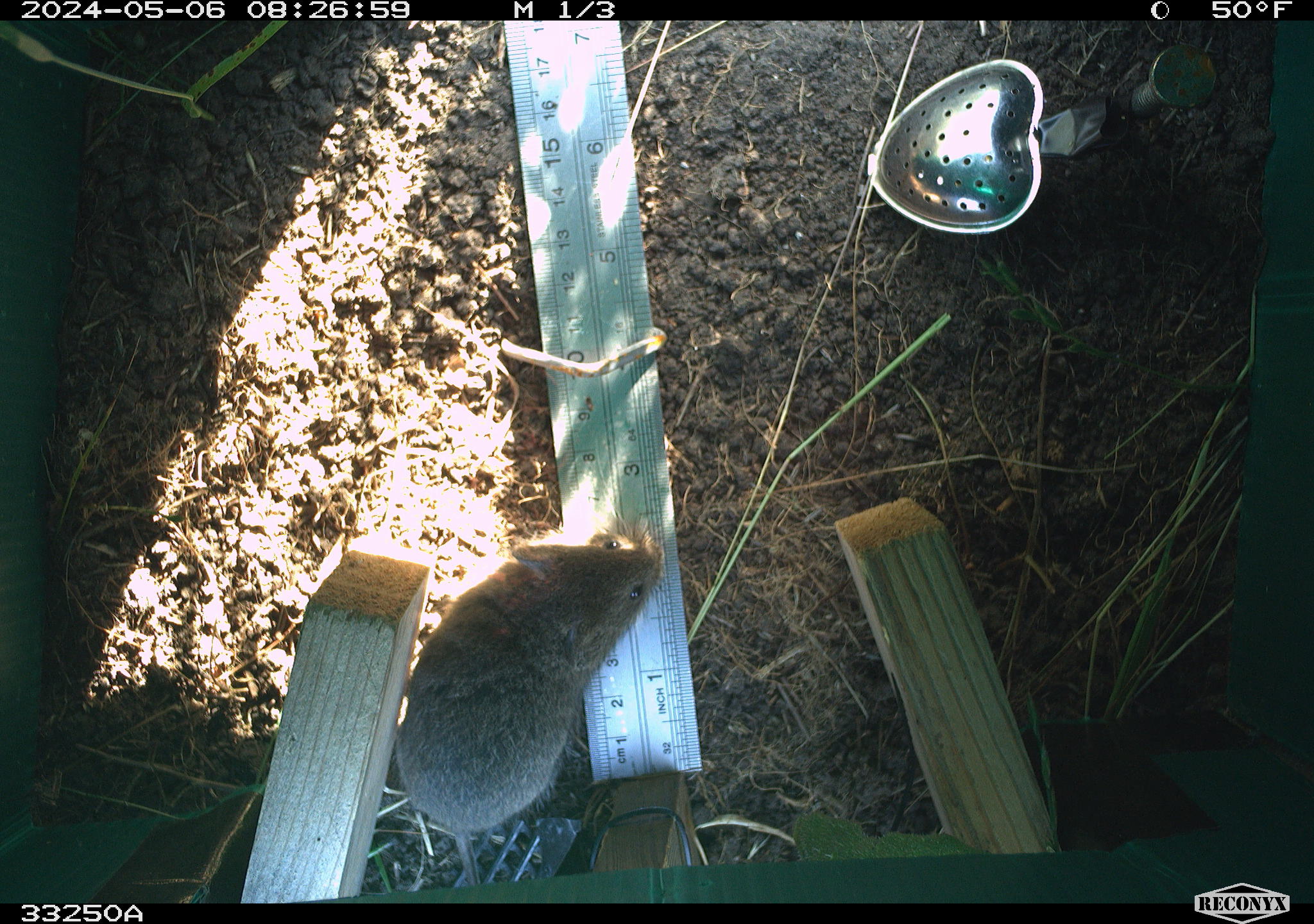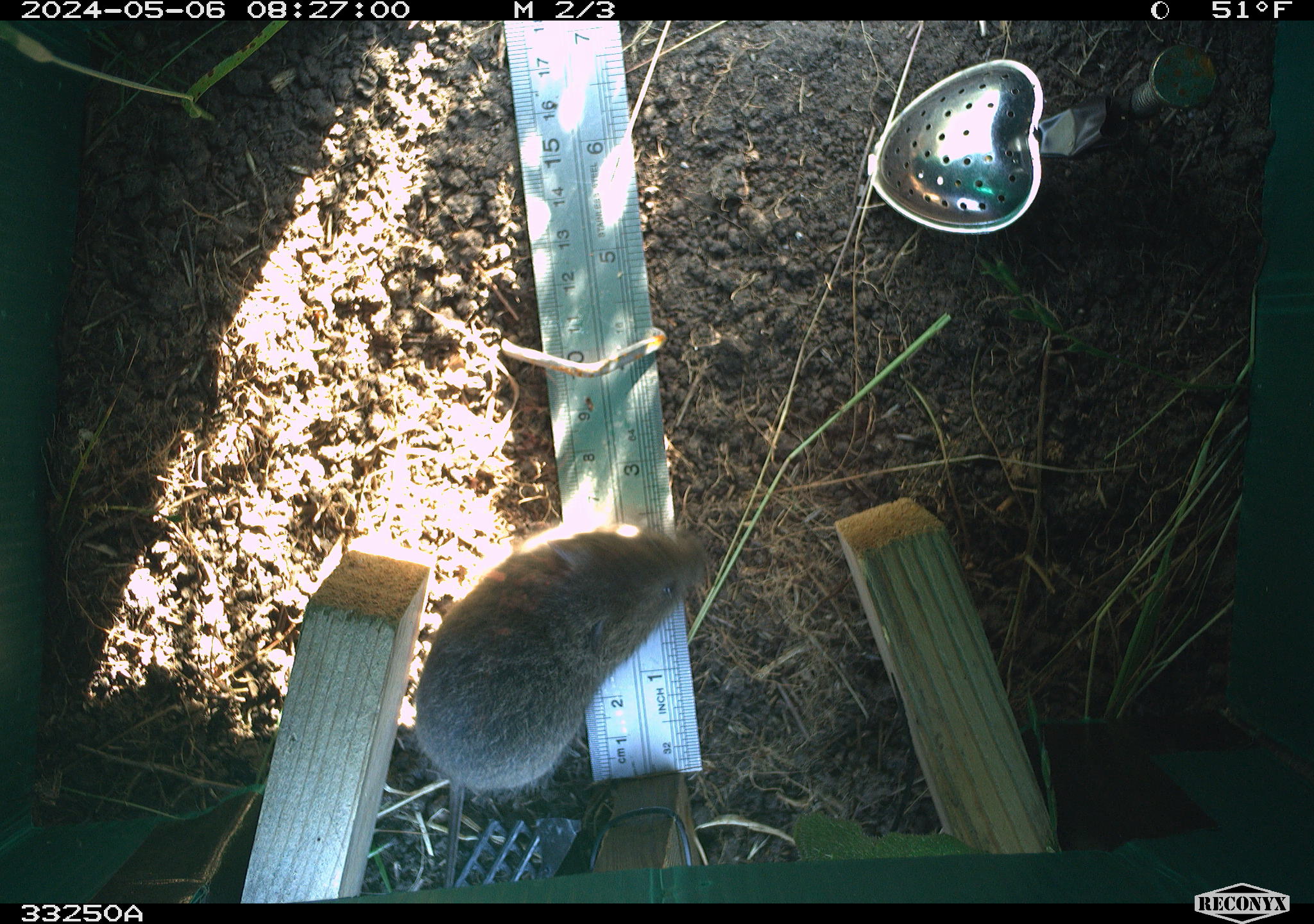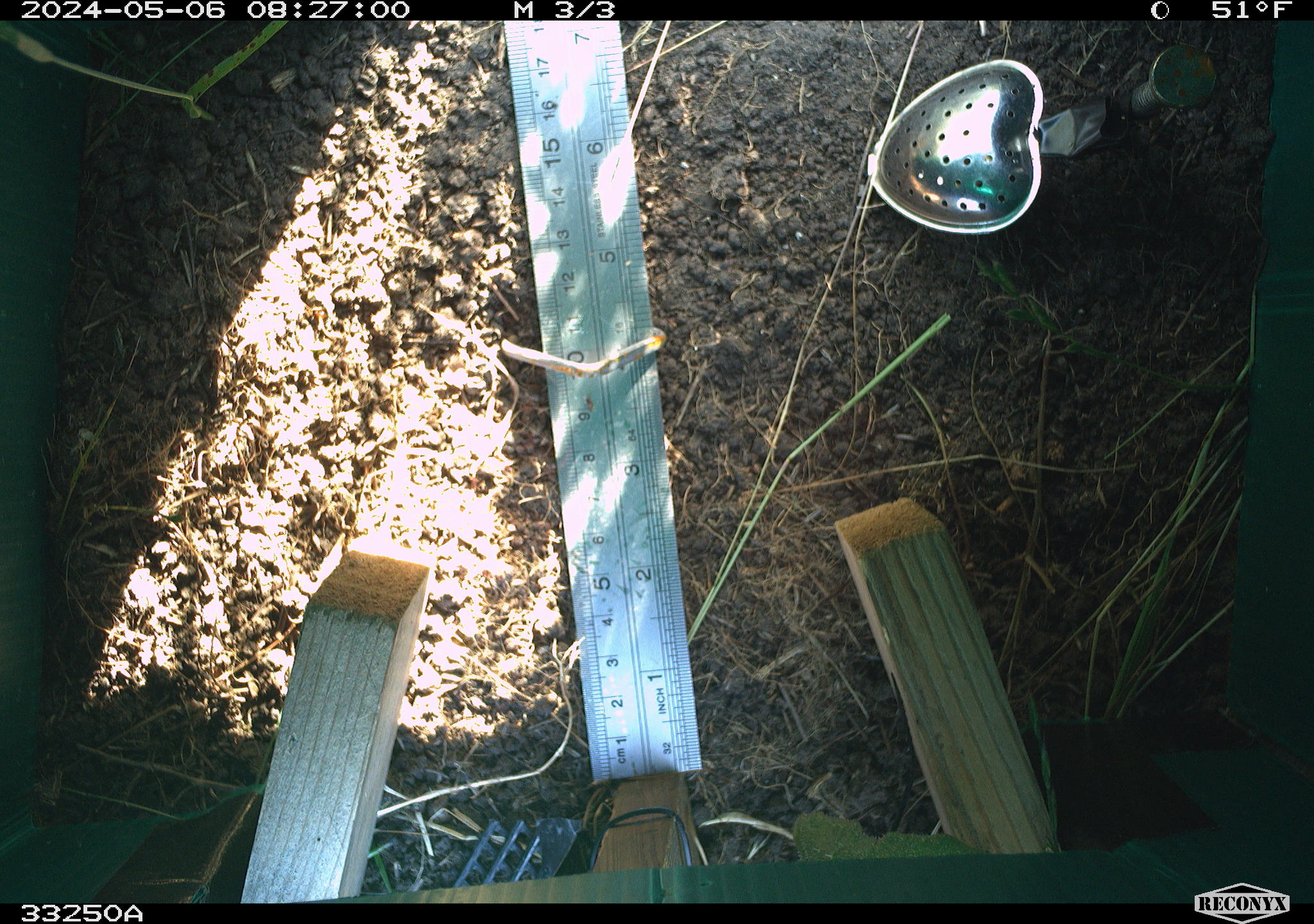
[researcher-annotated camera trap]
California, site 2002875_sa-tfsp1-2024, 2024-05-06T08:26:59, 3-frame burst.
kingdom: Animalia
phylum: Chordata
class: Mammalia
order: Rodentia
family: Cricetidae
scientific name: Arvicolinae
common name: voles, lemmings, and muskrats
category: arvicolinae subfamily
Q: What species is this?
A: Arvicolinae subfamily (voles, lemmings, and muskrats) (Arvicolinae).